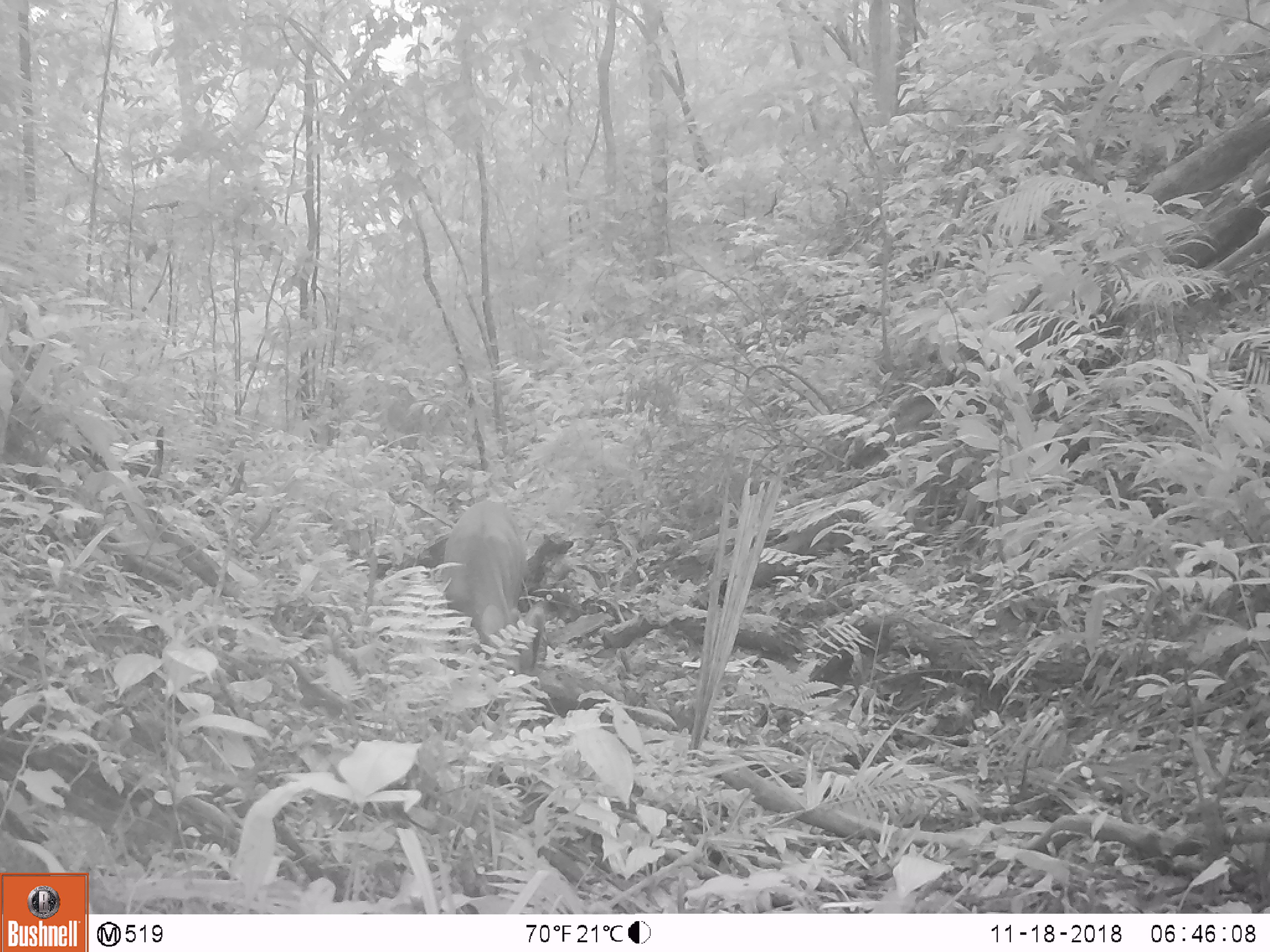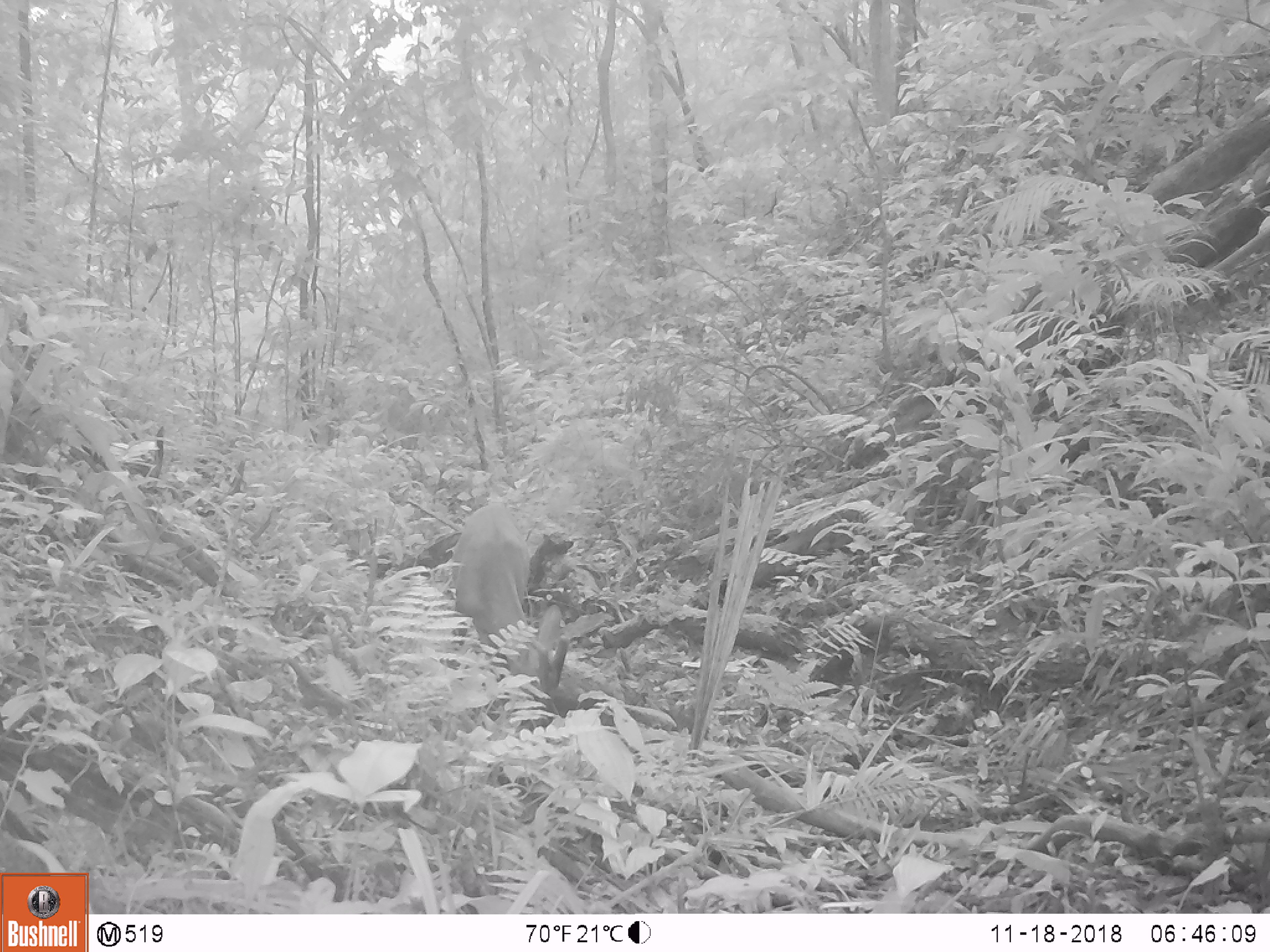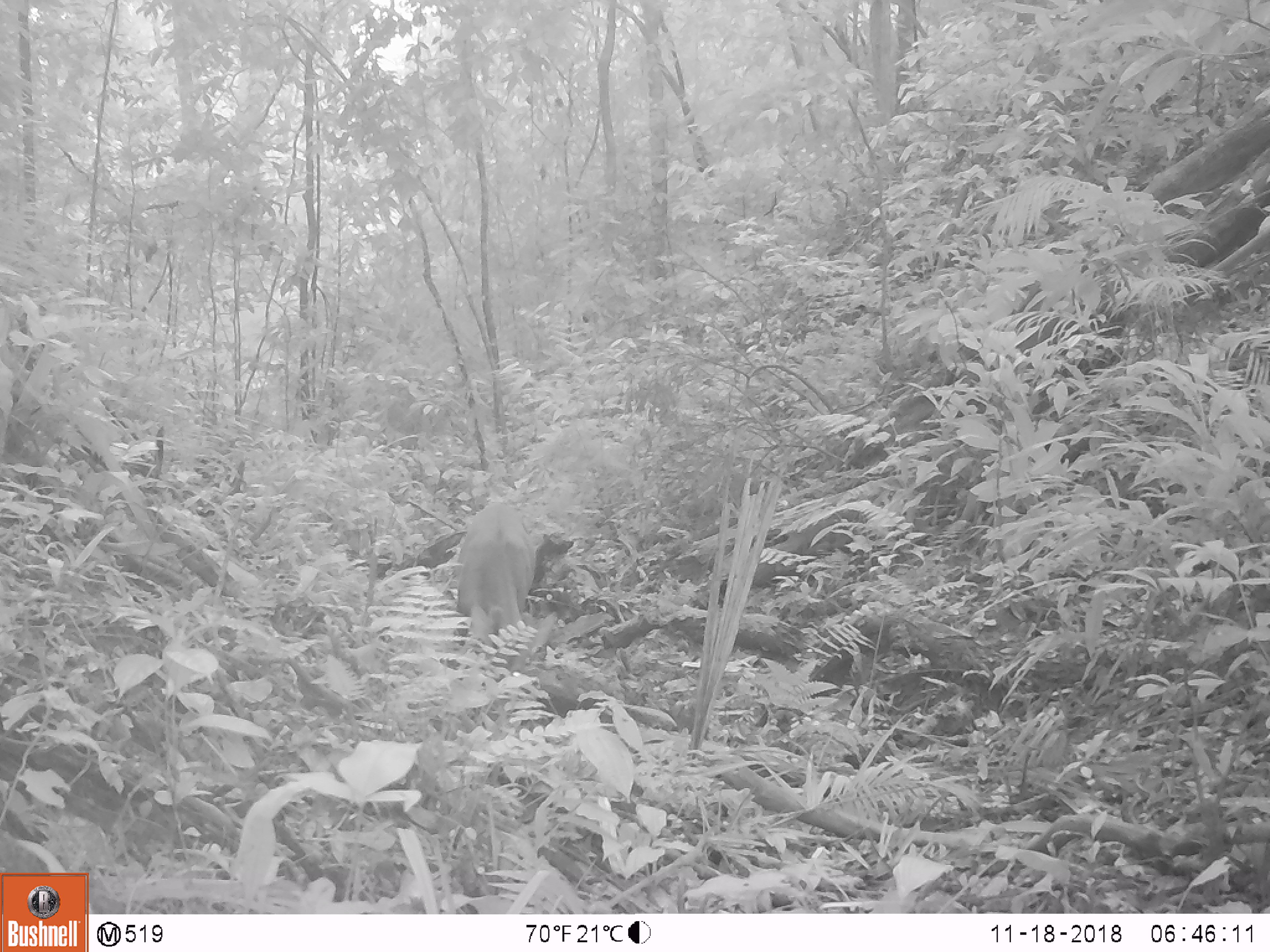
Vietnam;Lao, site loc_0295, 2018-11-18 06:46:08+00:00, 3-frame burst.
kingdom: Animalia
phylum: Chordata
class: Mammalia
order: Artiodactyla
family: Cervidae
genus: Muntiacus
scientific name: Muntiacus vuquangensis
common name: large-antlered muntjac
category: large antlered muntjac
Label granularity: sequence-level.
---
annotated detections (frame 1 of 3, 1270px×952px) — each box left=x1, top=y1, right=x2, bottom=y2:
large antlered muntjac: left=441, top=500, right=546, bottom=704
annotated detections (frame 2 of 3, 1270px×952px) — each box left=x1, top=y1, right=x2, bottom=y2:
large antlered muntjac: left=447, top=504, right=570, bottom=730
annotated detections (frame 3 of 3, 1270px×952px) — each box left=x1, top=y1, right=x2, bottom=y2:
large antlered muntjac: left=455, top=501, right=556, bottom=676